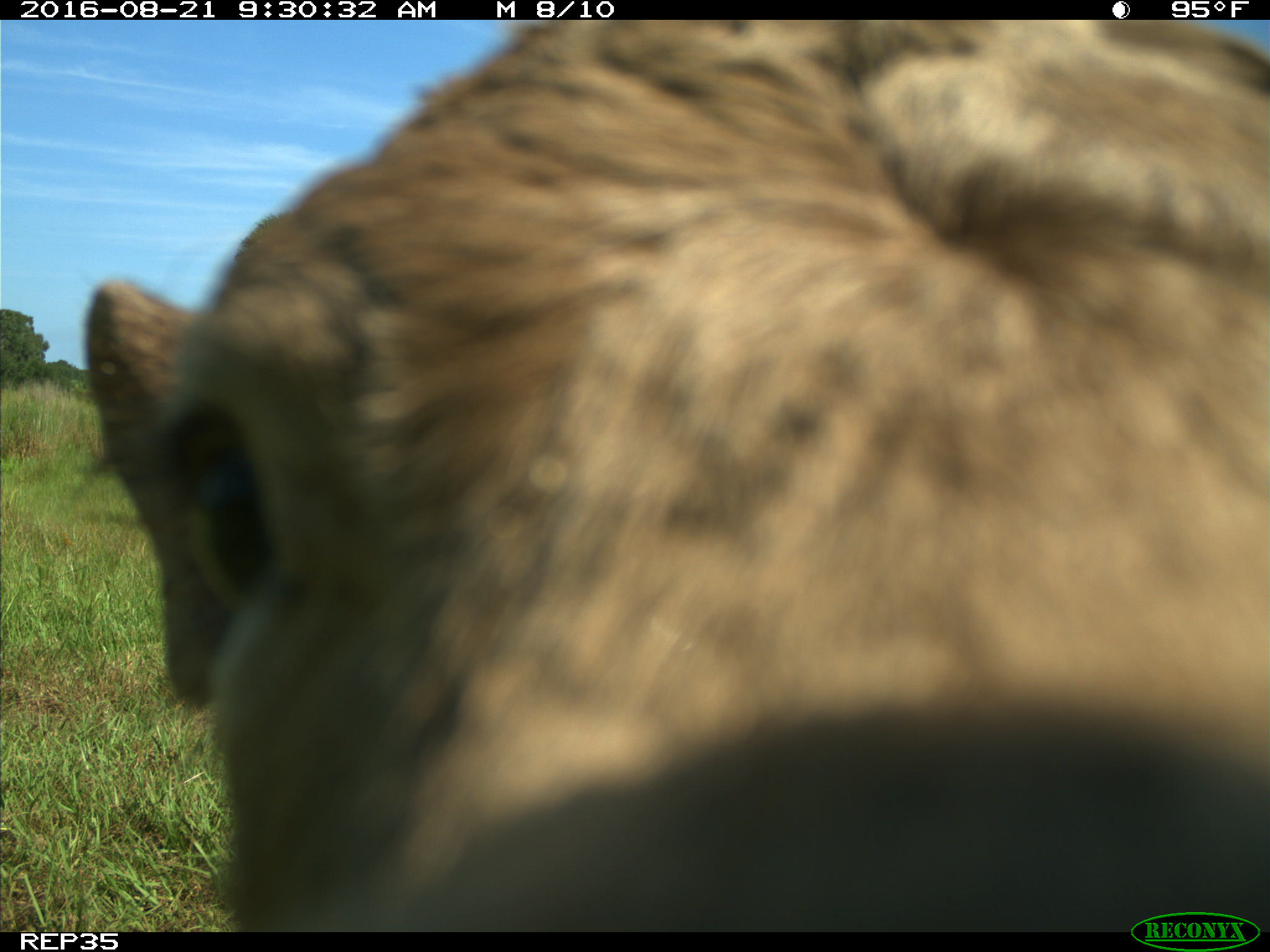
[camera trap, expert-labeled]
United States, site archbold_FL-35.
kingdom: Animalia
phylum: Chordata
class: Mammalia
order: Artiodactyla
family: Bovidae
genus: Bos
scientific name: Bos taurus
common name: domestic cow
Bos taurus (domestic cow).